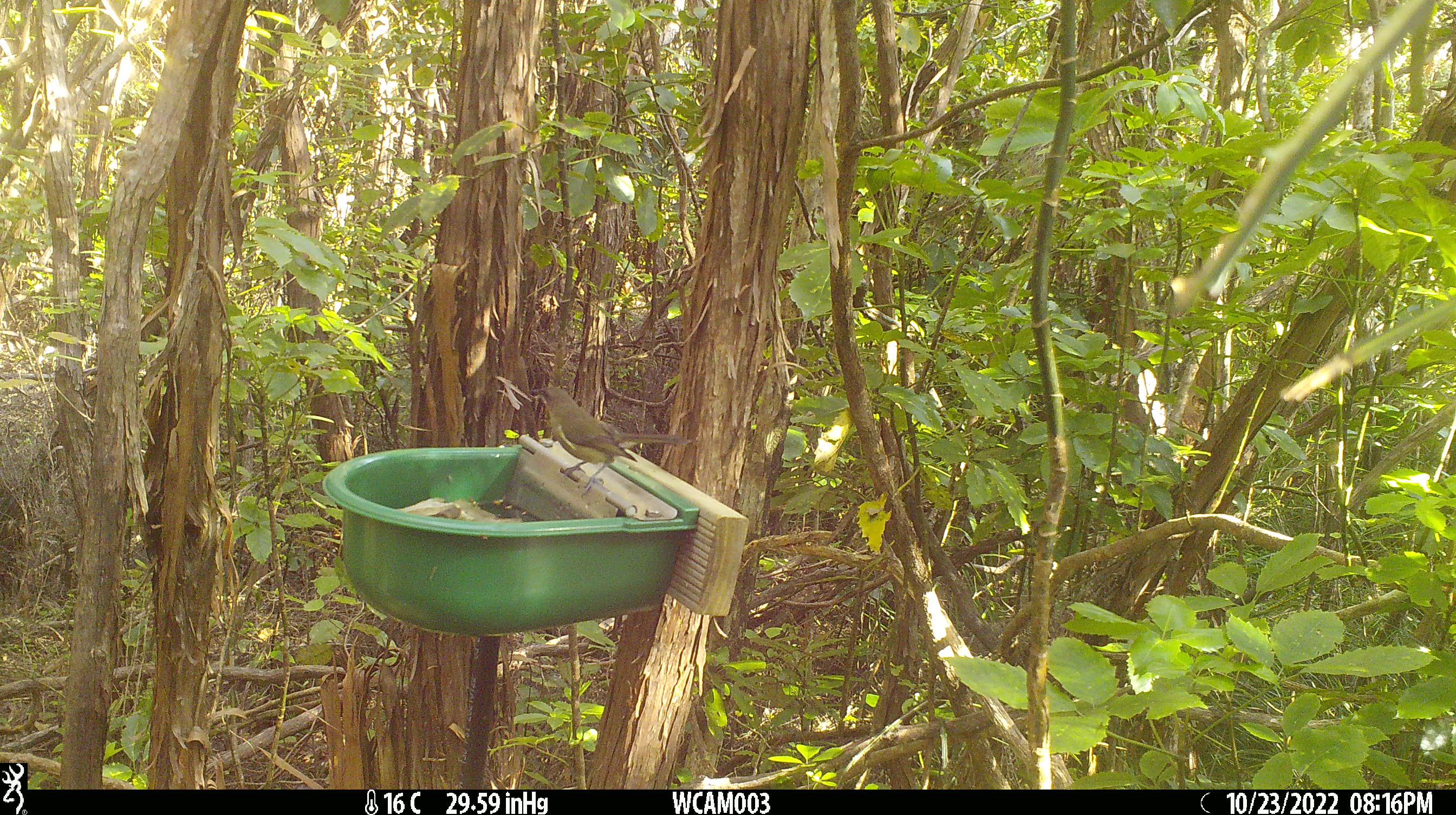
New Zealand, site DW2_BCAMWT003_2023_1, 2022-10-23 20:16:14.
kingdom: Animalia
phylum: Chordata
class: Aves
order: Passeriformes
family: Meliphagidae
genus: Anthornis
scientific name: Anthornis melanura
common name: new zealand bellbird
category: bellbird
Bellbird (new zealand bellbird) (Anthornis melanura).